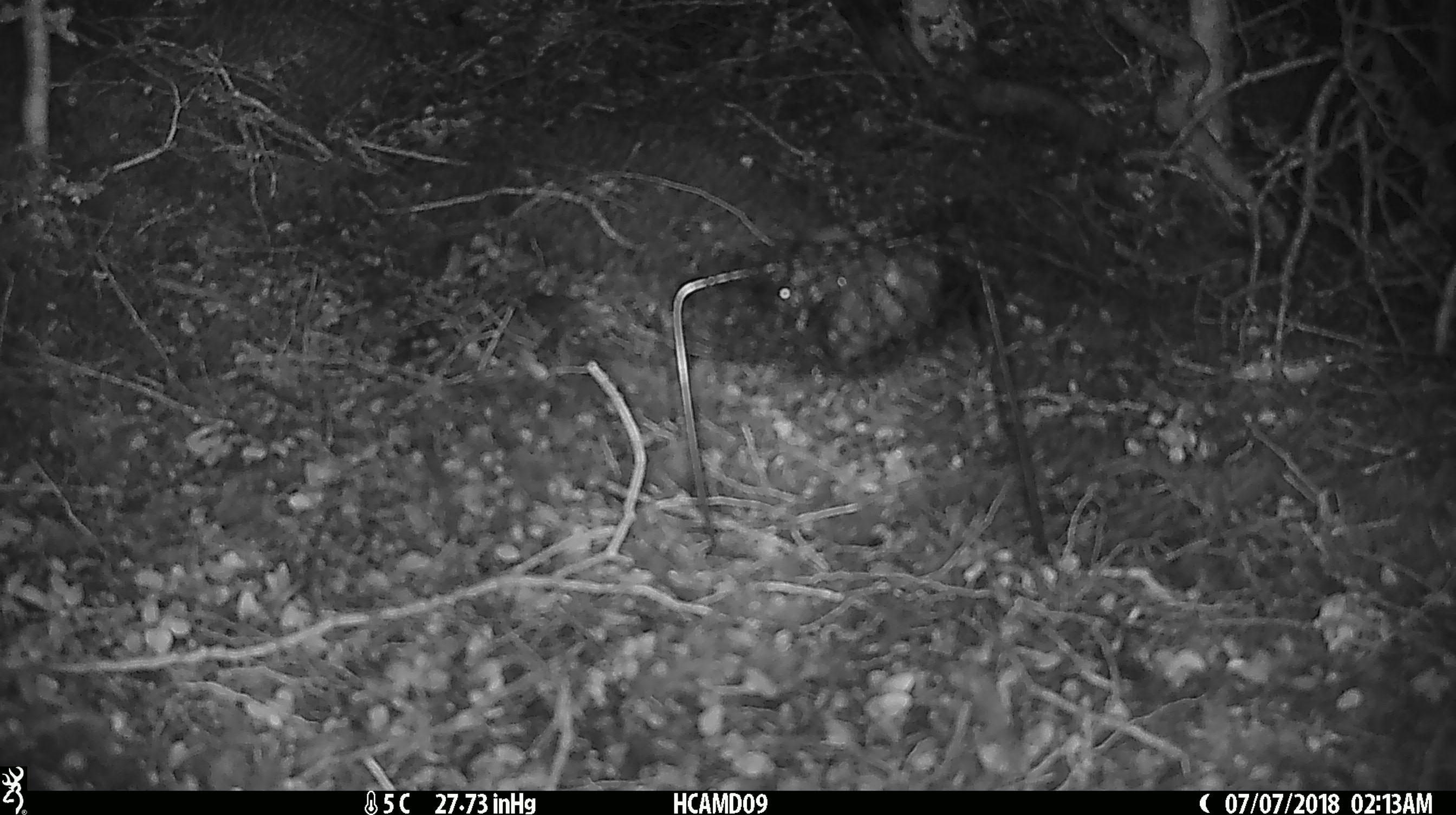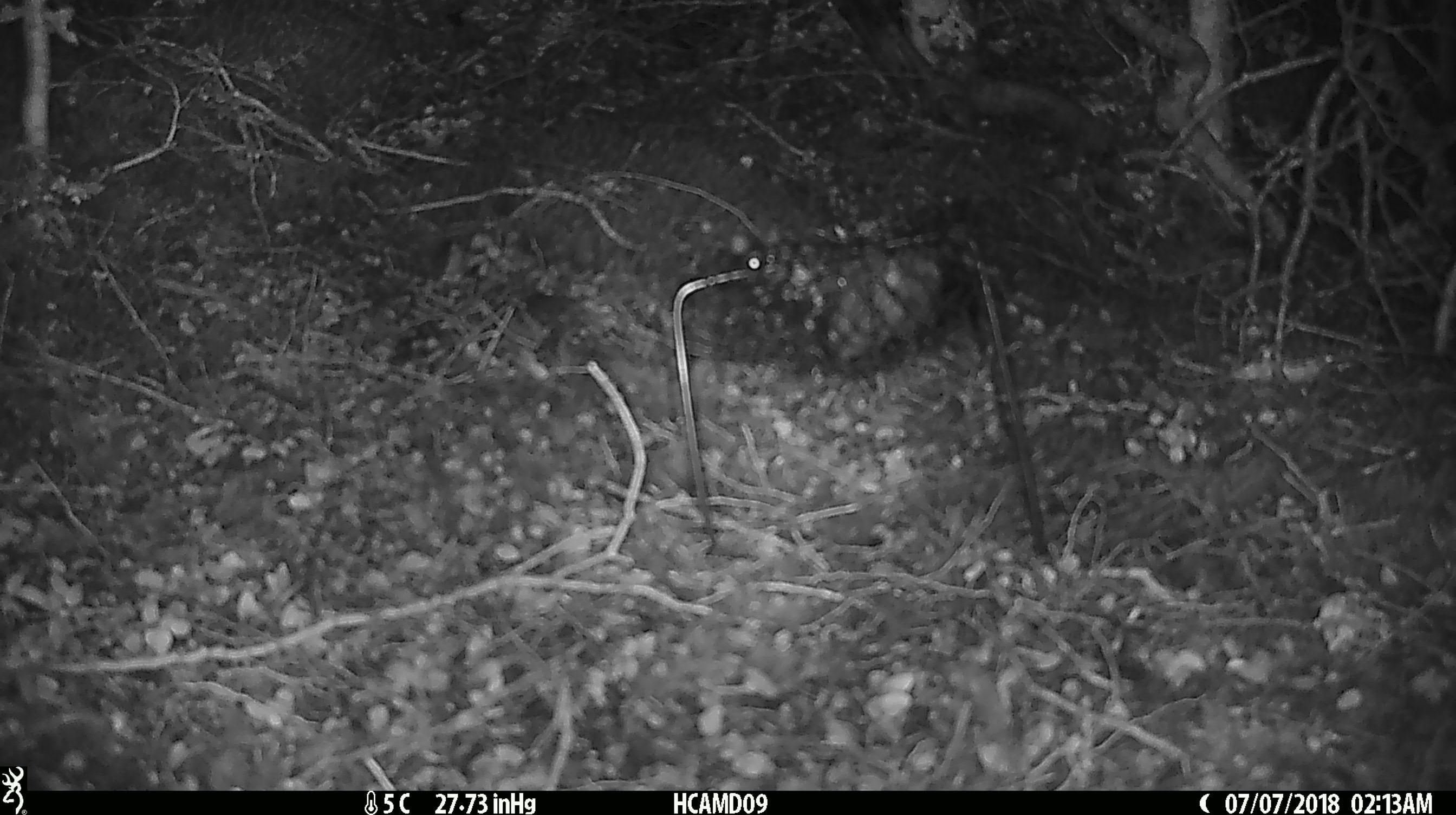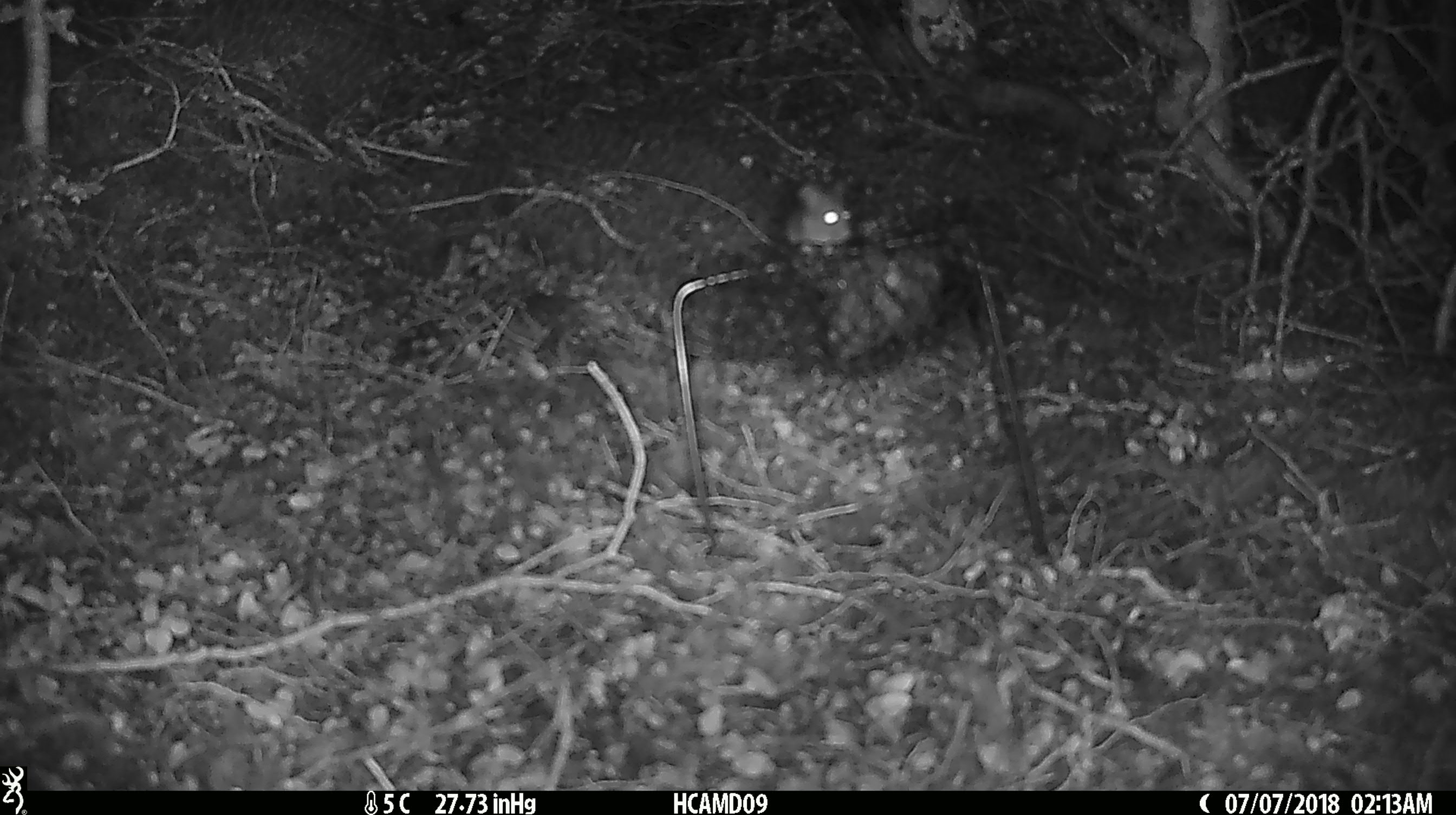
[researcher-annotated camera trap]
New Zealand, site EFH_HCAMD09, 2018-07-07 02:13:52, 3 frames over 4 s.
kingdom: Animalia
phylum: Chordata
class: Mammalia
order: Rodentia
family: Muridae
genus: Mus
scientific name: Mus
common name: mouse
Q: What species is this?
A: Mouse (Mus).